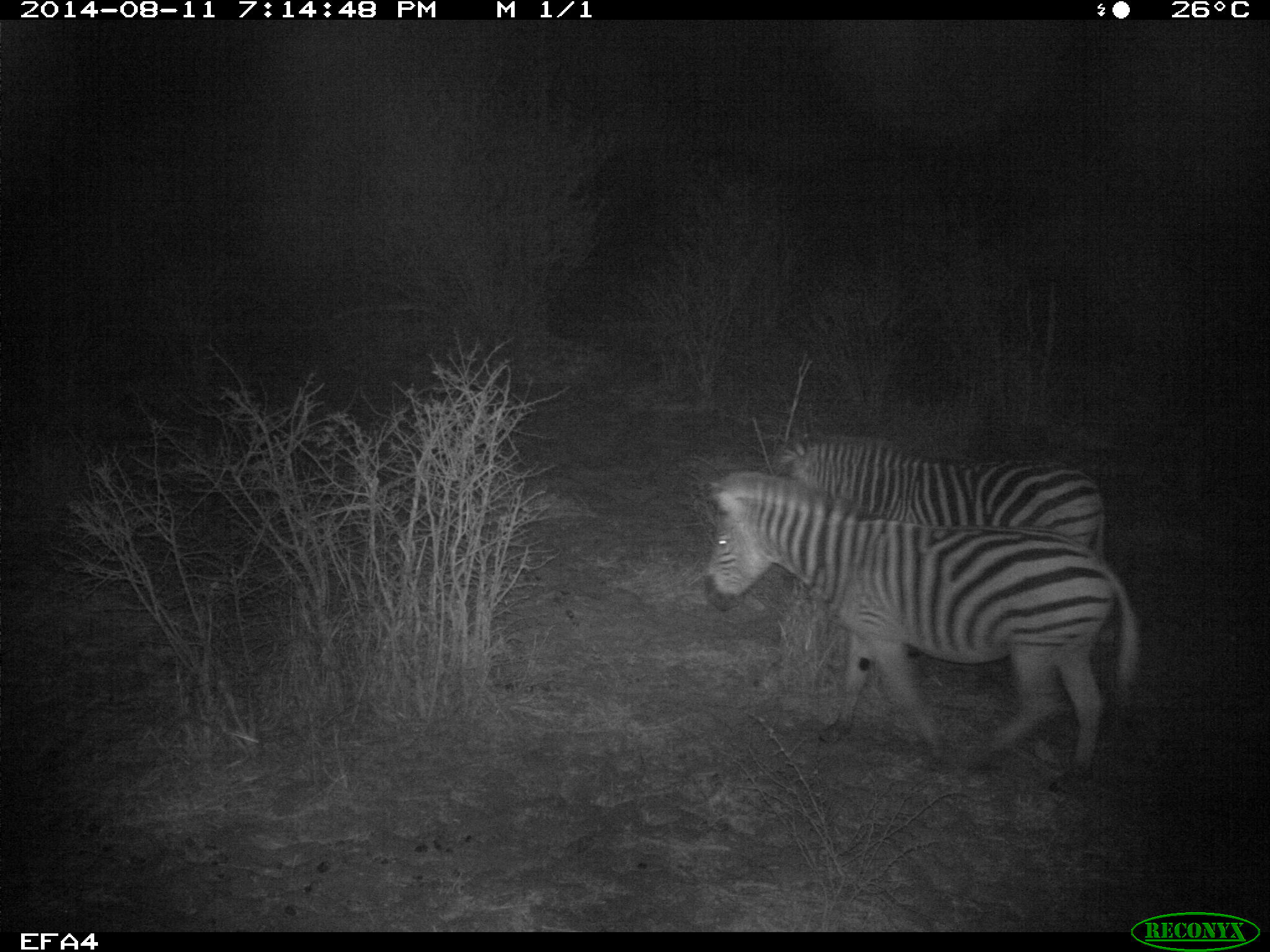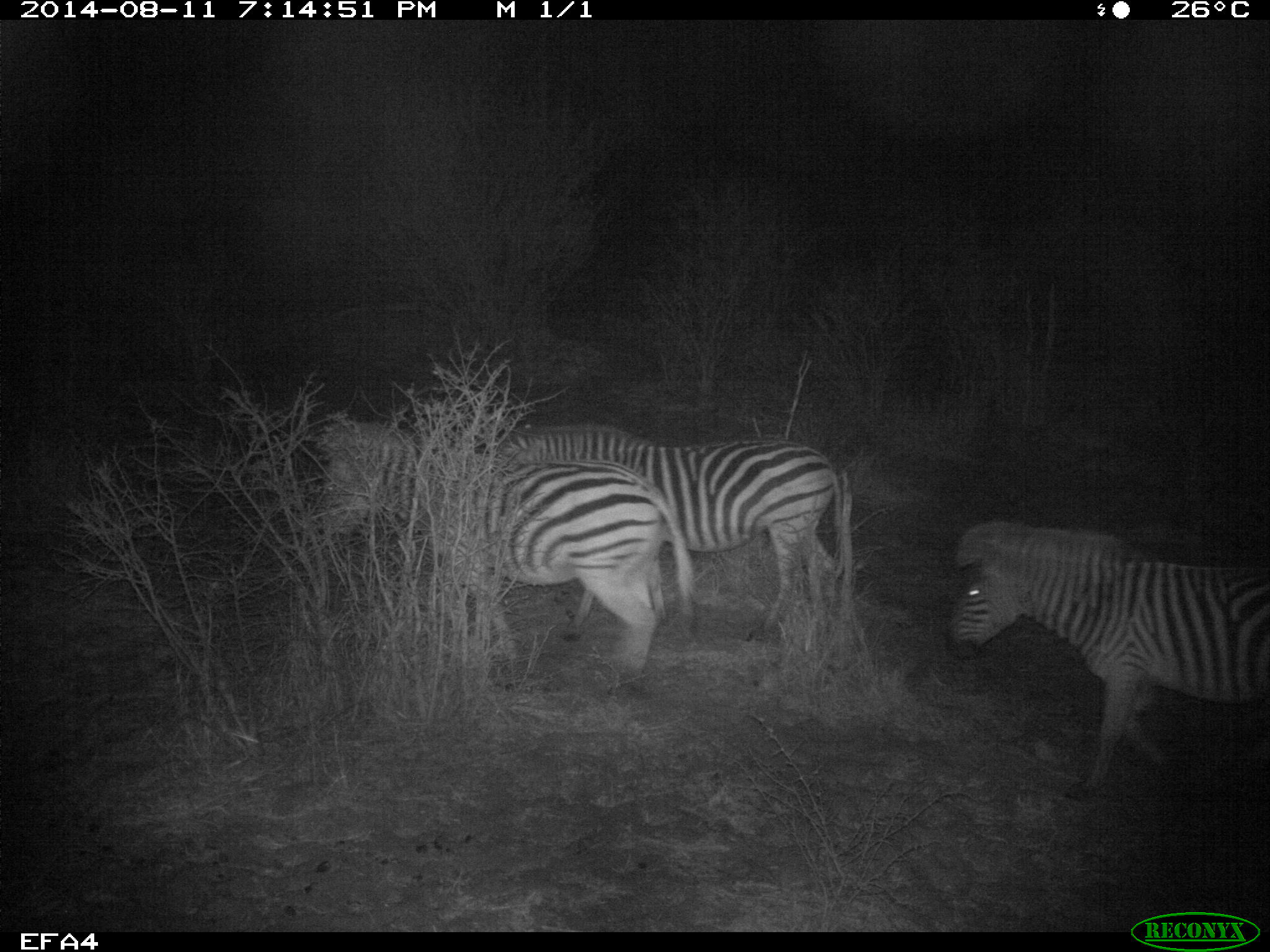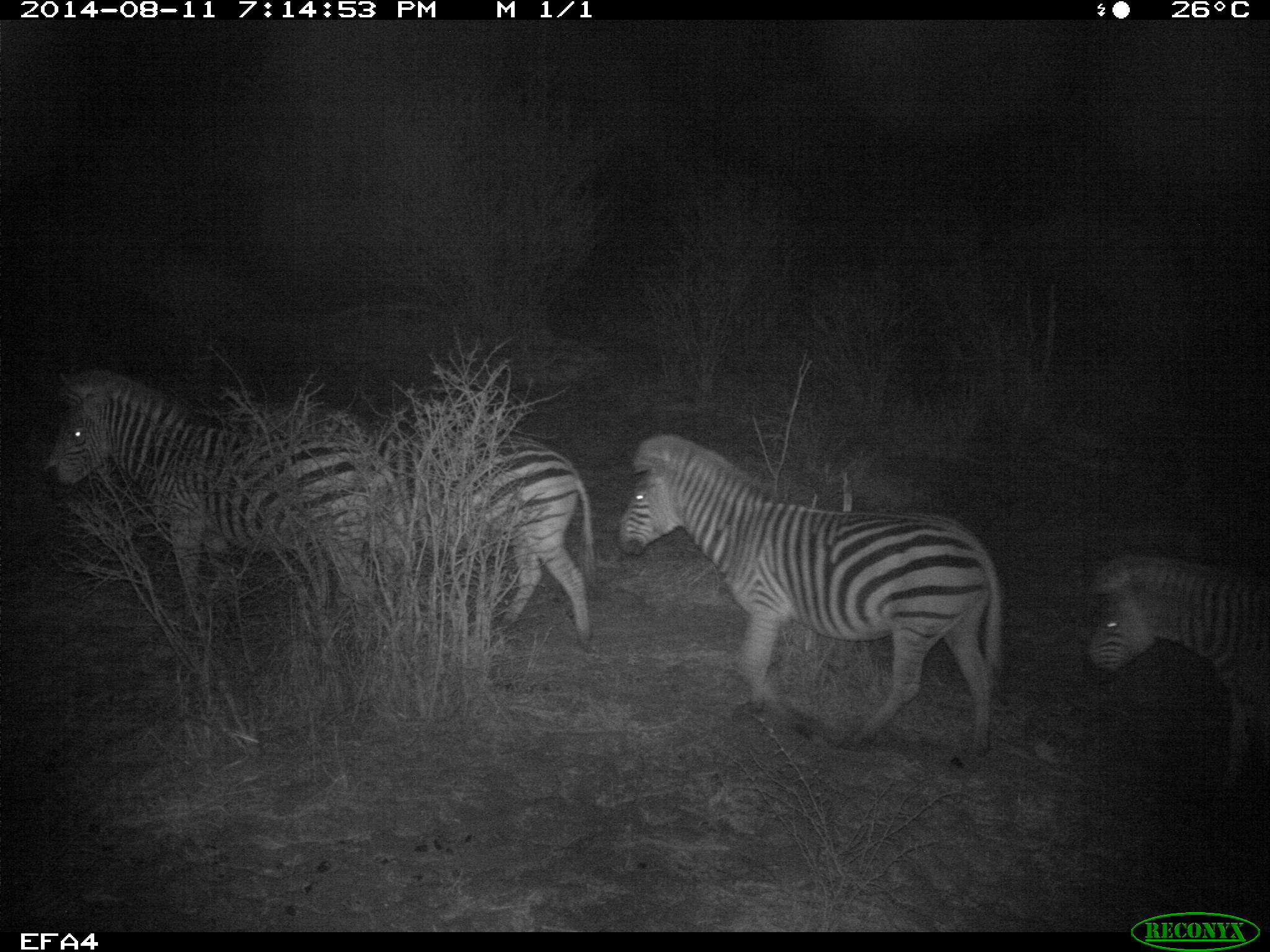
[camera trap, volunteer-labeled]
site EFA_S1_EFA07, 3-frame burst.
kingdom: Animalia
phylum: Chordata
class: Mammalia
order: Perissodactyla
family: Equidae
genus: Equus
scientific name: Equus quagga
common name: plains zebra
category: zebraplains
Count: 4.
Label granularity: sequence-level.